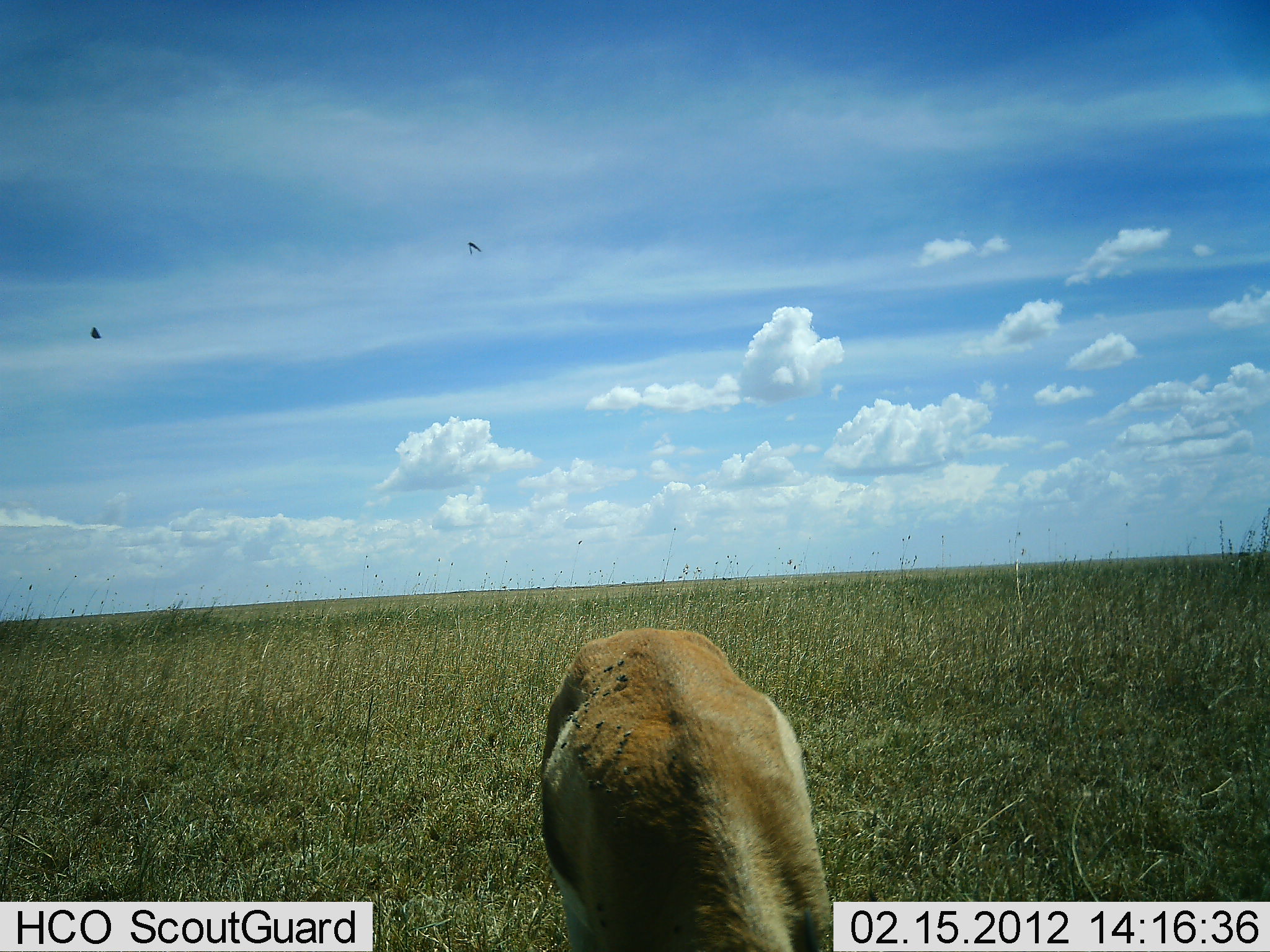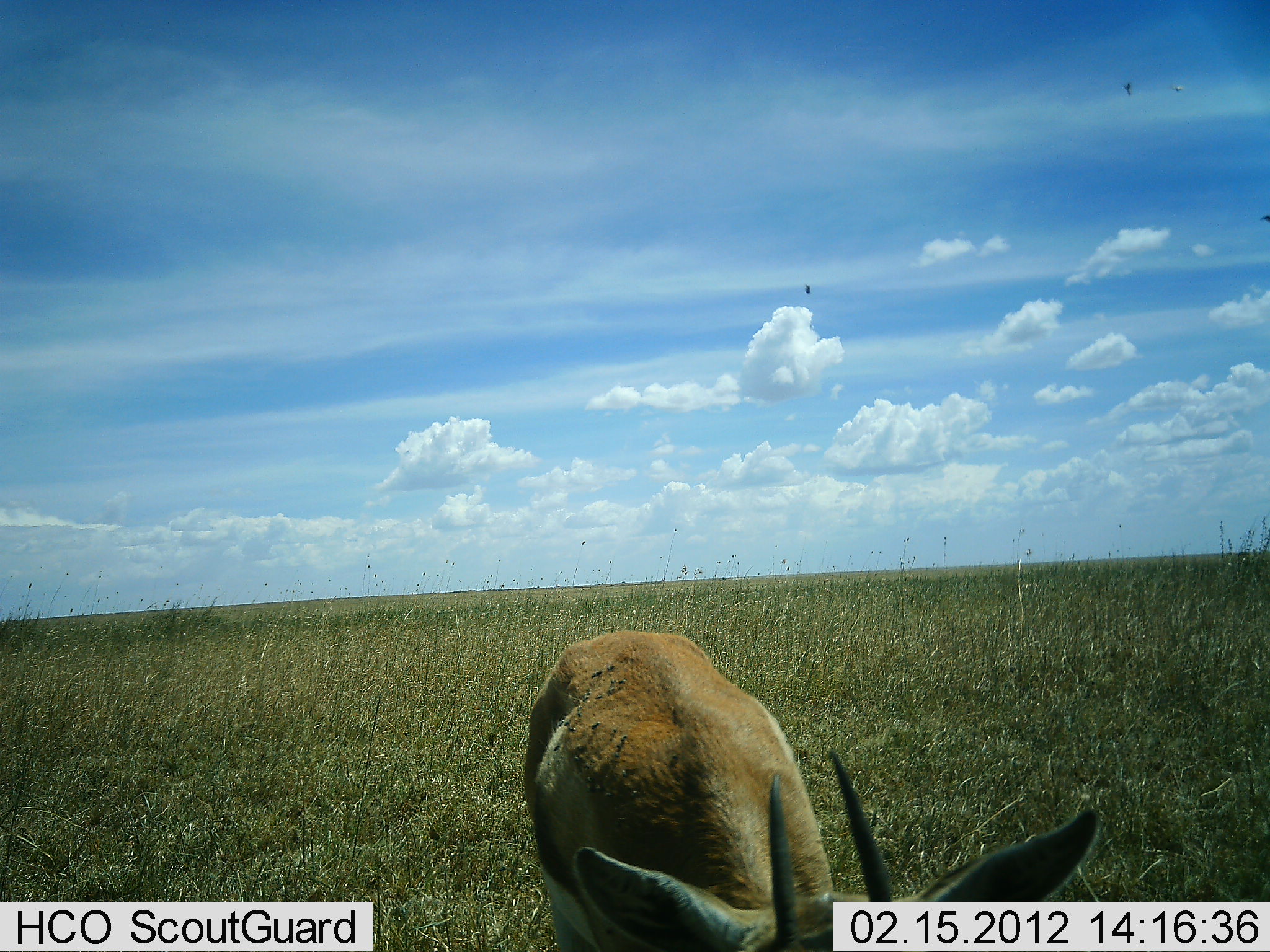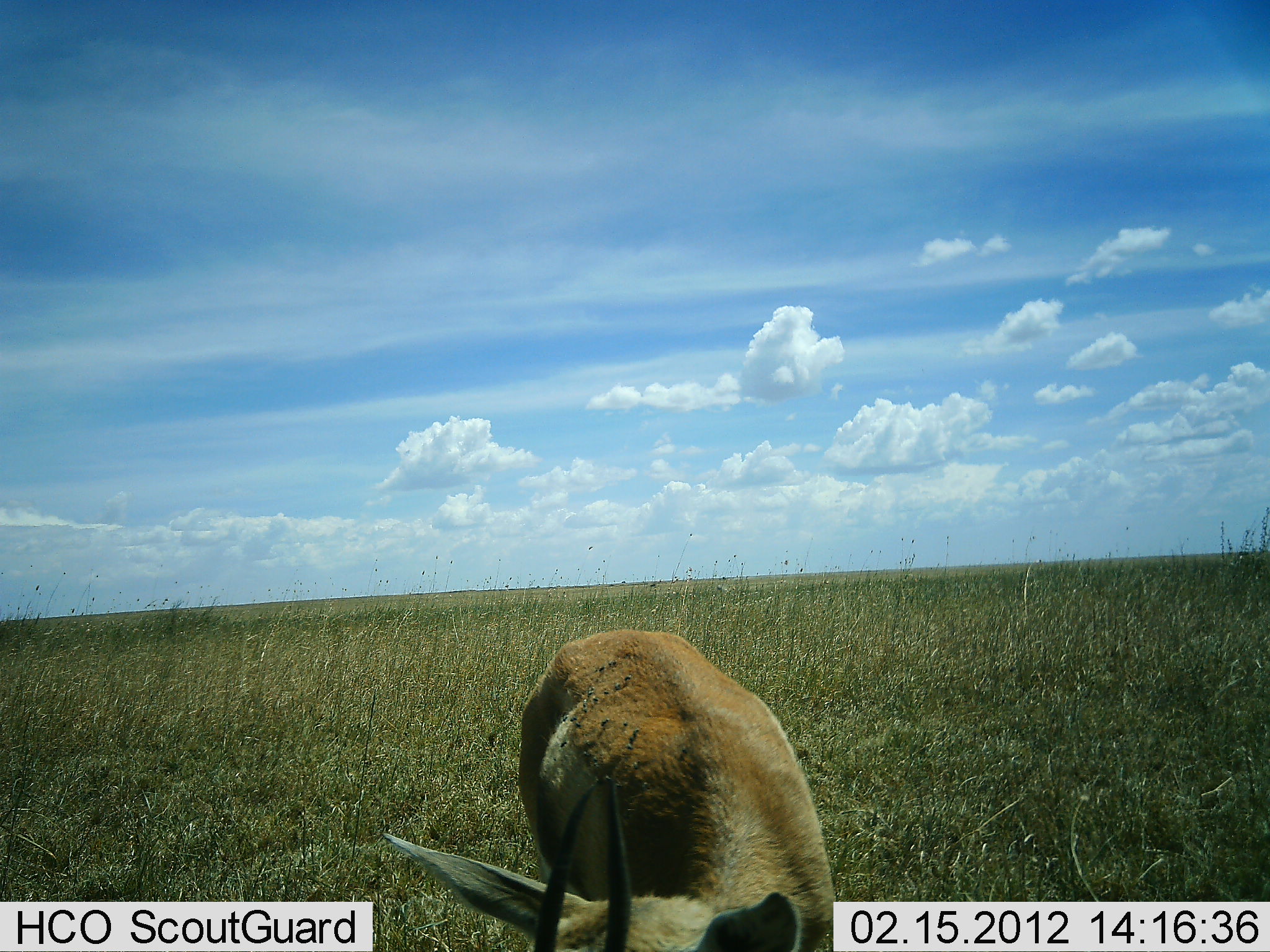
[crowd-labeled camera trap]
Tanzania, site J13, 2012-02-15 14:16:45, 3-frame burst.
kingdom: Animalia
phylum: Chordata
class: Mammalia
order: Artiodactyla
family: Bovidae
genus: Eudorcas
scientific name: Eudorcas thomsonii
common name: thomson's gazelle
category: gazellethomsons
Gazellethomsons (thomson's gazelle) (Eudorcas thomsonii), count 1. Behavior (volunteer vote fractions): standing 33%, resting 0%, moving 0%, interacting 7%. Young present (vote fraction): 0%. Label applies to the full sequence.